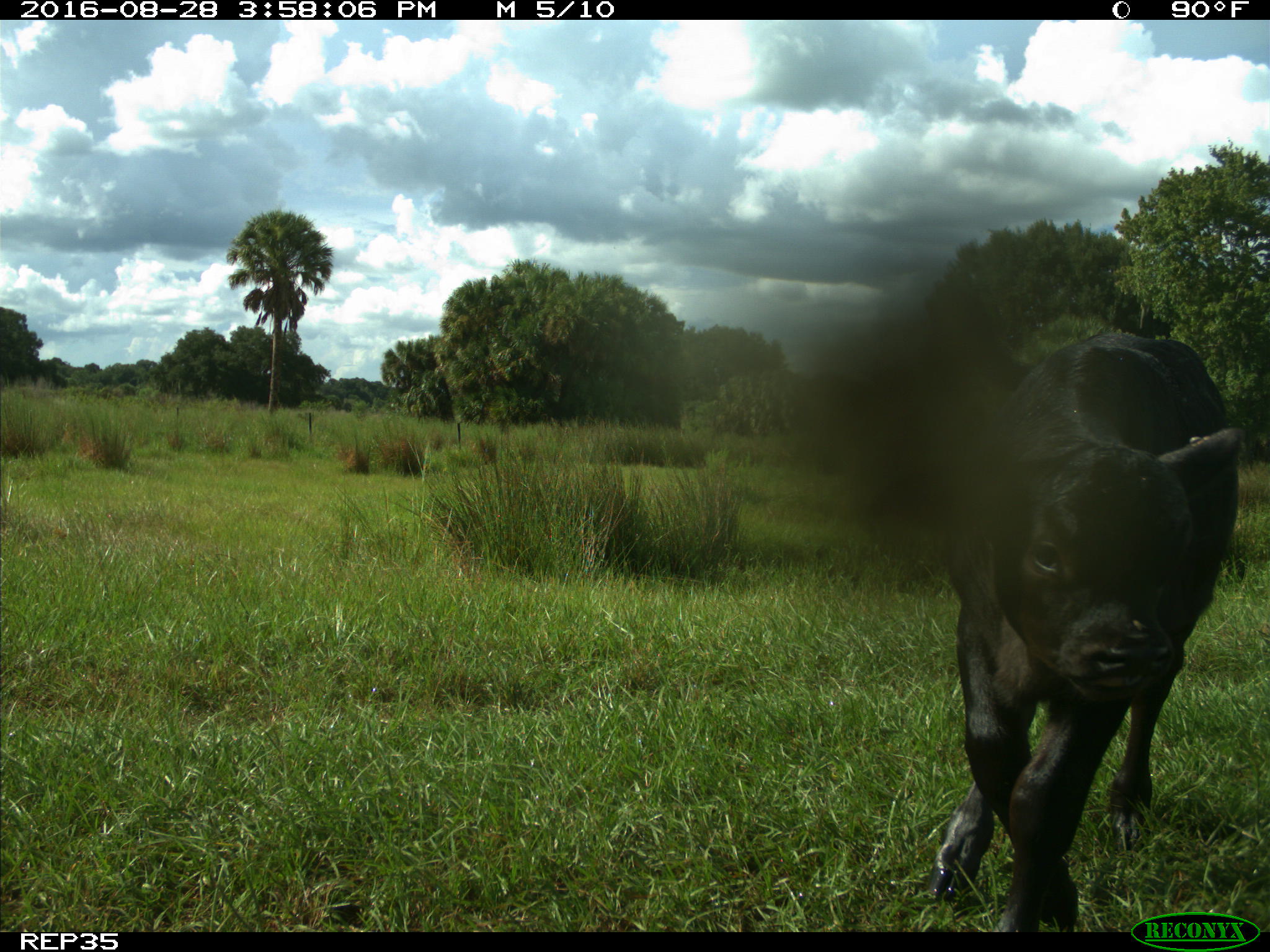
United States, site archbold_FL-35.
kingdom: Animalia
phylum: Chordata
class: Mammalia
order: Artiodactyla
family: Bovidae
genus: Bos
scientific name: Bos taurus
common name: domestic cow